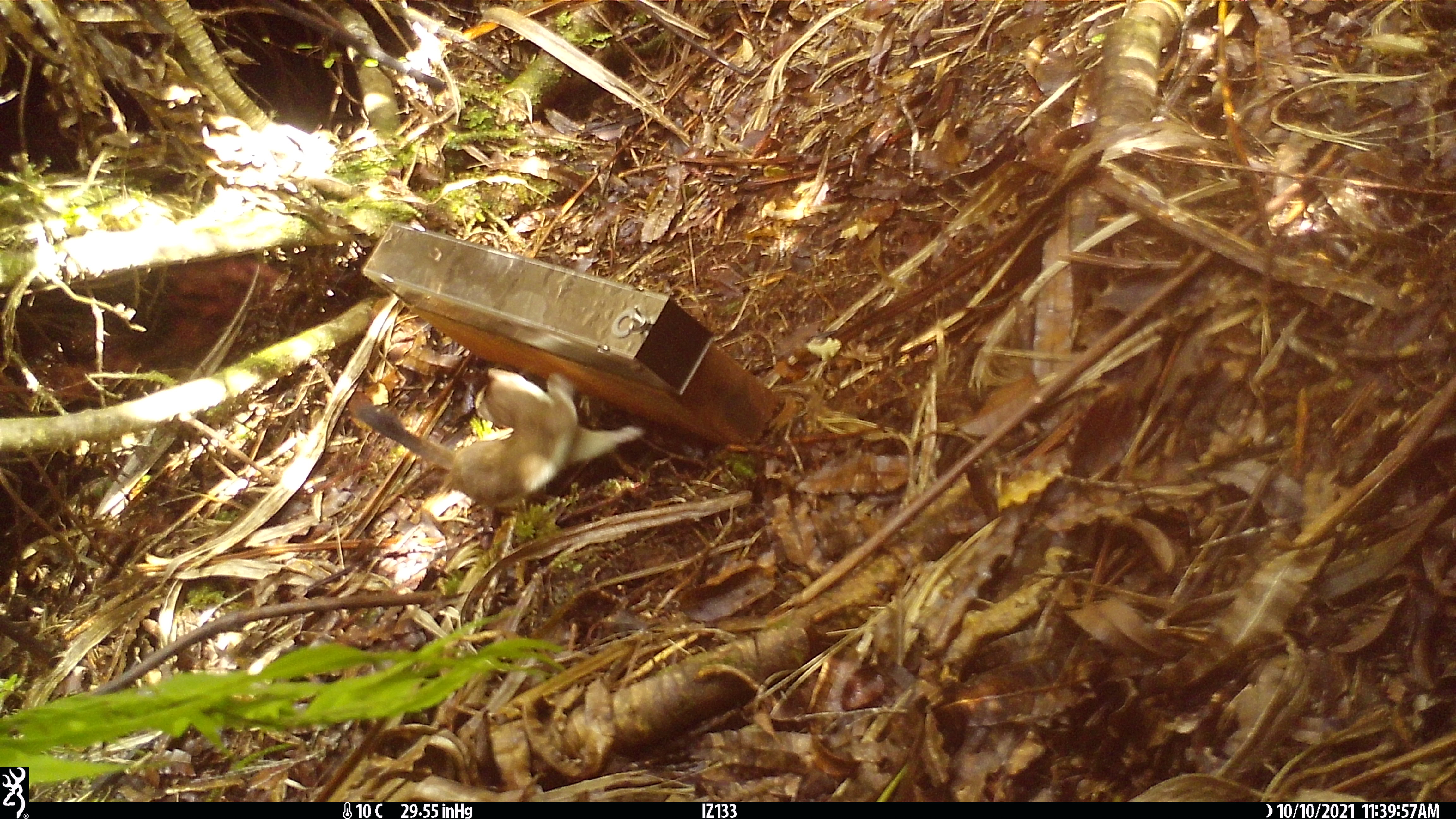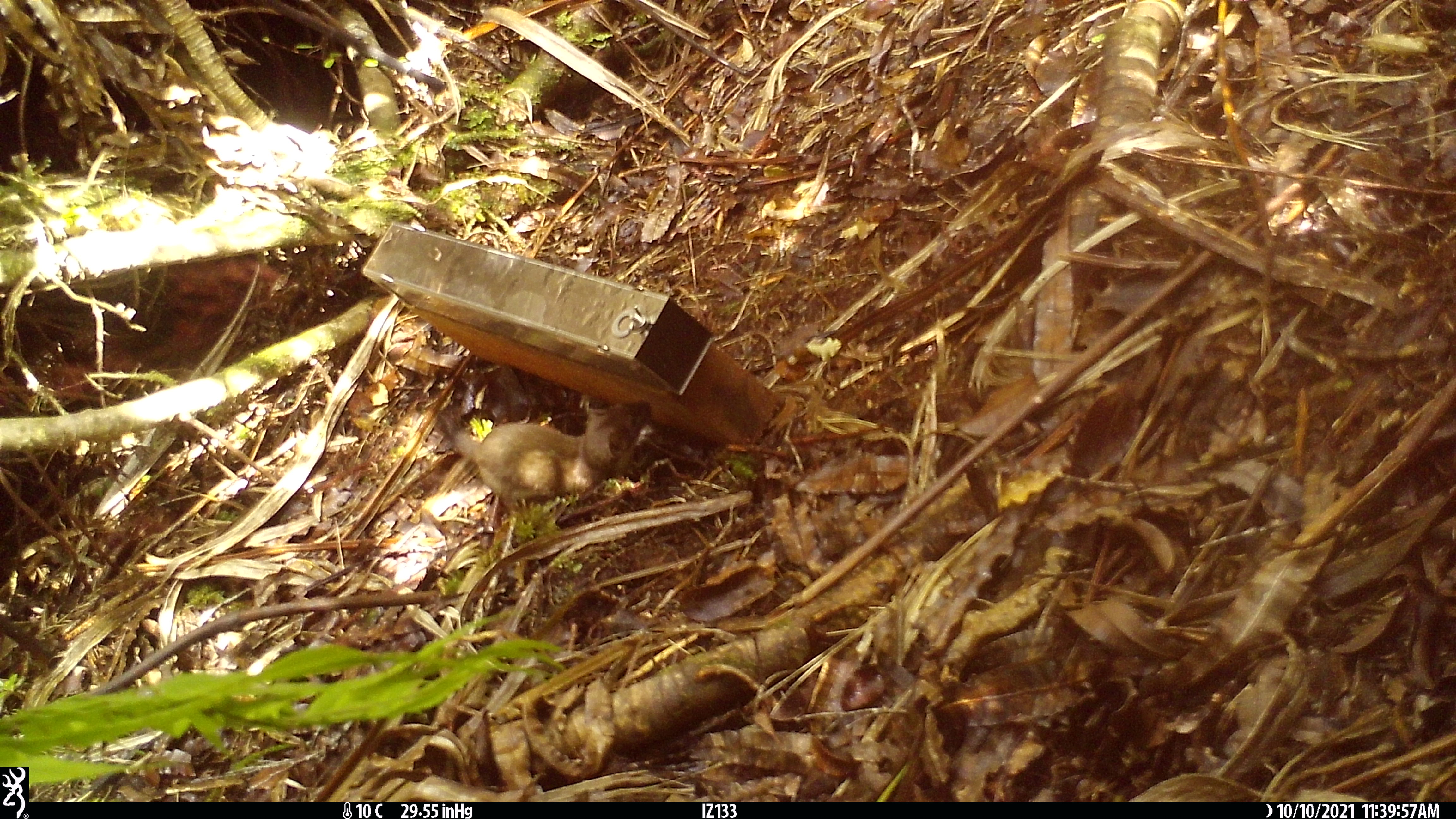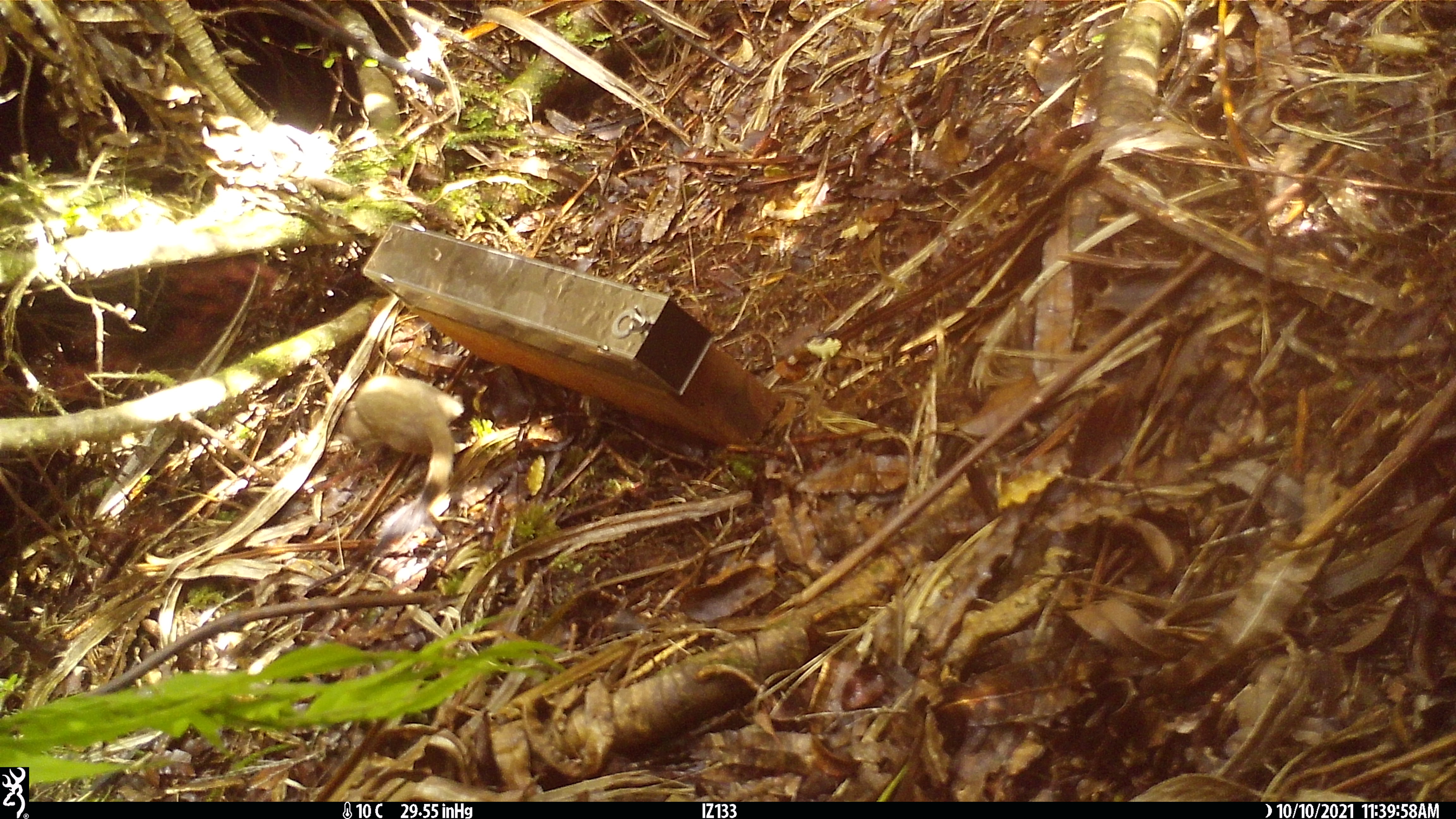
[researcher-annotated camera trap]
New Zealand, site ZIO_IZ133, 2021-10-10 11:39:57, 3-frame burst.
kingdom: Animalia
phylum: Chordata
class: Mammalia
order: Carnivora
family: Mustelidae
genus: Mustela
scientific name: Mustela erminea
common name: stoat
Stoat (Mustela erminea).